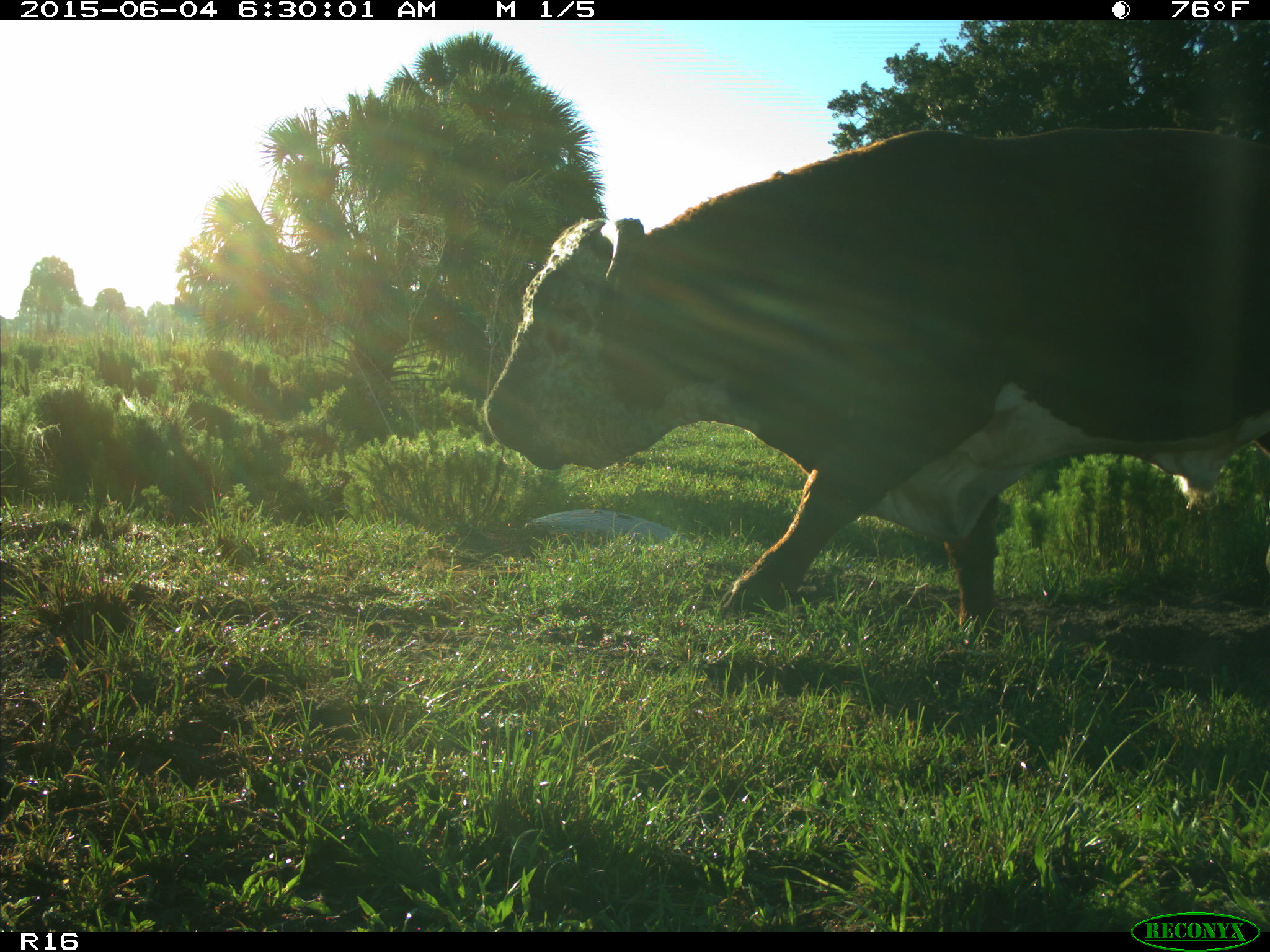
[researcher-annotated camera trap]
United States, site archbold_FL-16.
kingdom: Animalia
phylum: Chordata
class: Mammalia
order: Artiodactyla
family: Bovidae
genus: Bos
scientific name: Bos taurus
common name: domestic cow